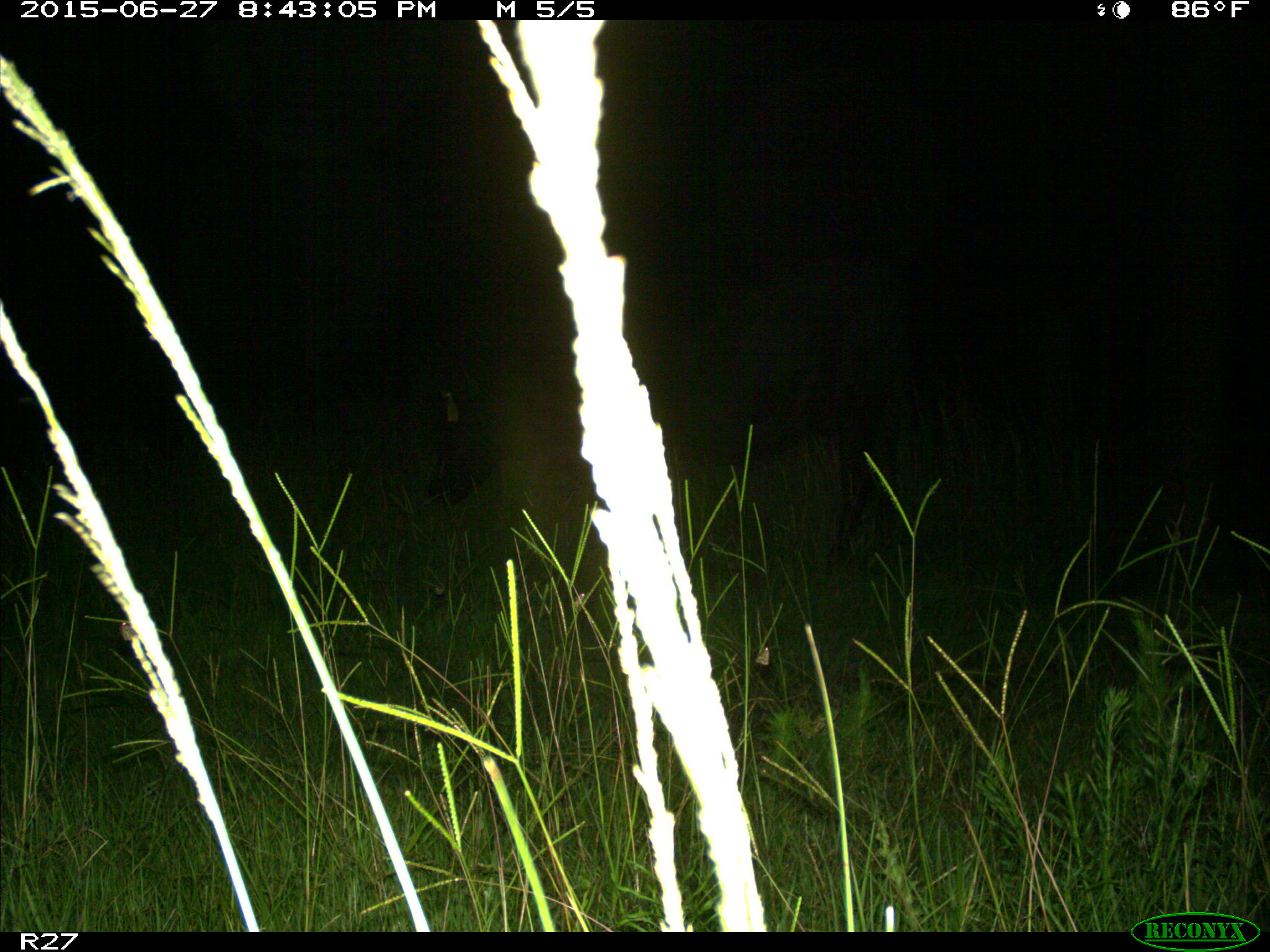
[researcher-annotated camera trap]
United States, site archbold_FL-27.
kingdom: Animalia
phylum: Chordata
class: Mammalia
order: Artiodactyla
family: Bovidae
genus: Bos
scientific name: Bos taurus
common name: domestic cow